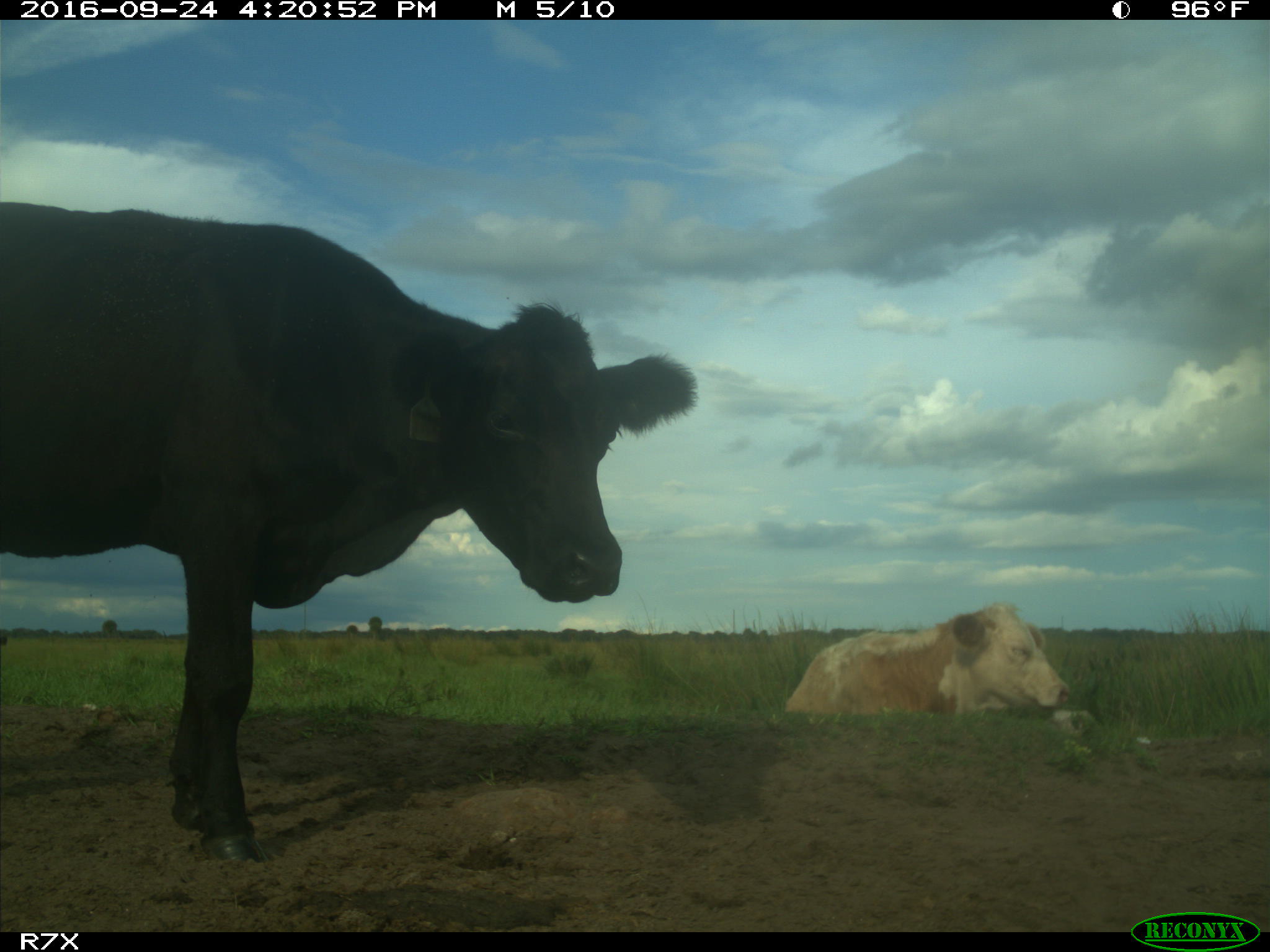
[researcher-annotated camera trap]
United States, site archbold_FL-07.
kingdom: Animalia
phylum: Chordata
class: Mammalia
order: Artiodactyla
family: Bovidae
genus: Bos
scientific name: Bos taurus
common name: domestic cow